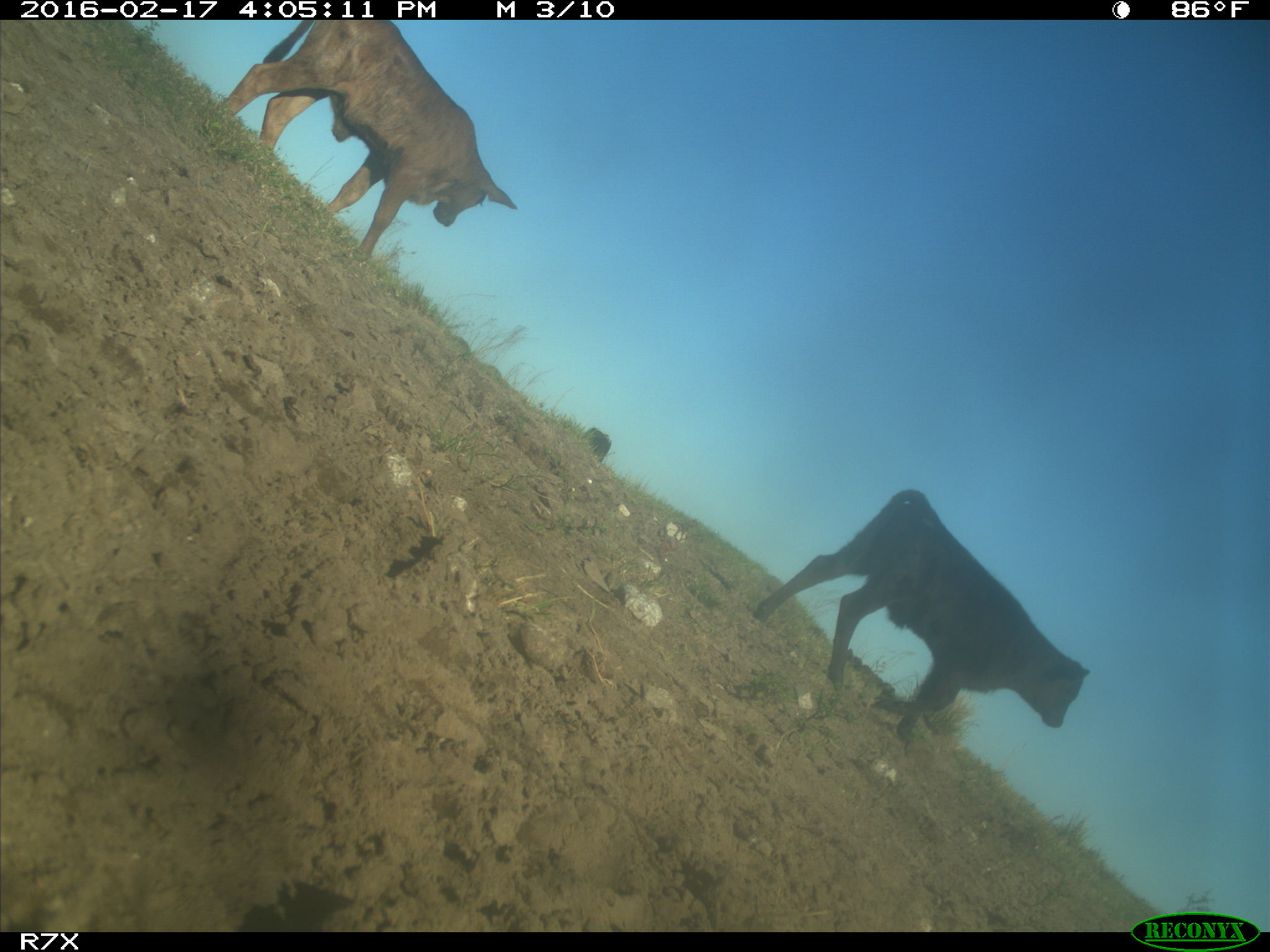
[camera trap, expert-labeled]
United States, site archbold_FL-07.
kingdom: Animalia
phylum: Chordata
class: Mammalia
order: Artiodactyla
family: Bovidae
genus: Bos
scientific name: Bos taurus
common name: domestic cow